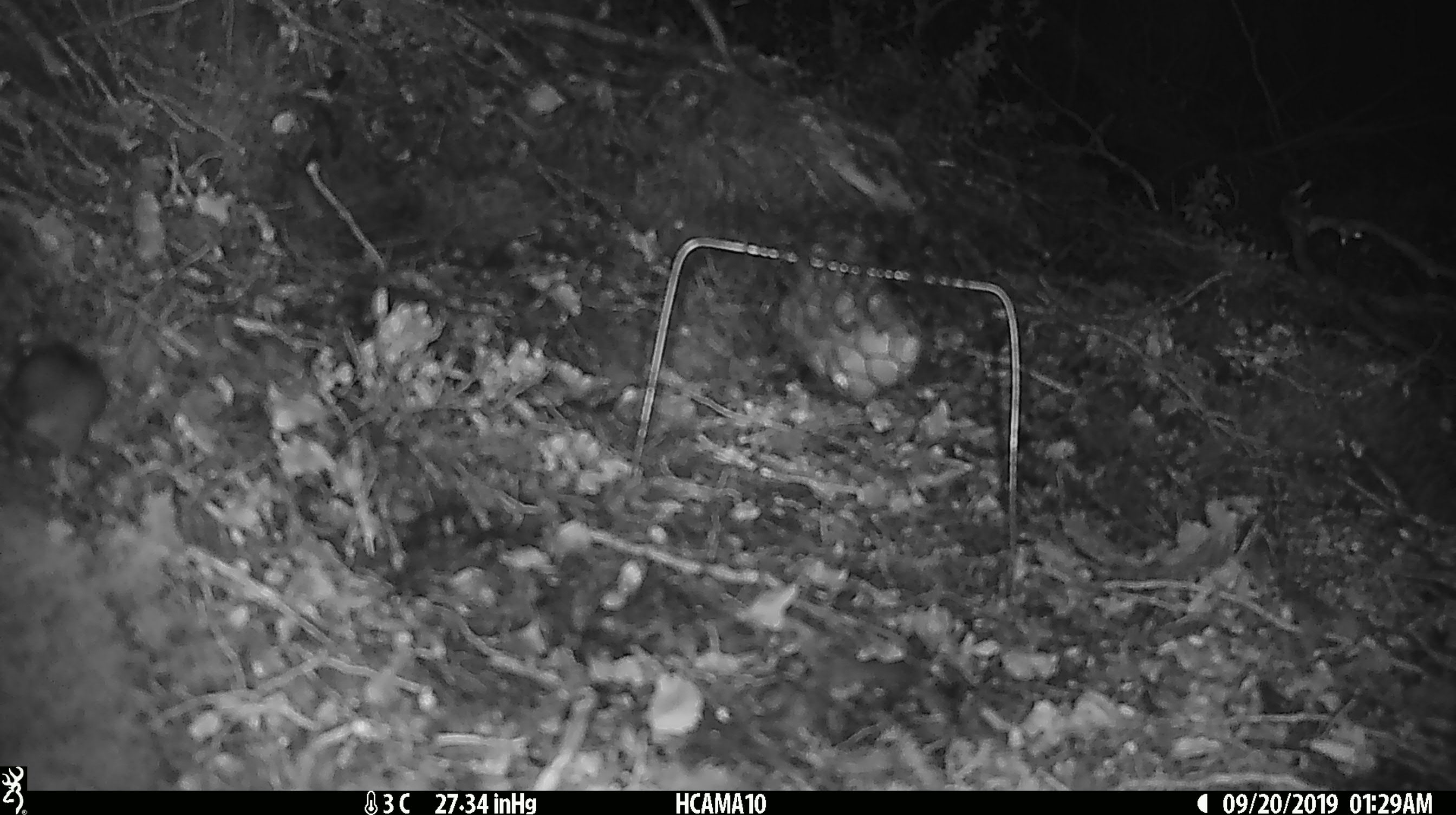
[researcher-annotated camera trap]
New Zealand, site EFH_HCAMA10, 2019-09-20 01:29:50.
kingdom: Animalia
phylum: Chordata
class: Mammalia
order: Rodentia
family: Muridae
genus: Mus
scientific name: Mus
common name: mouse